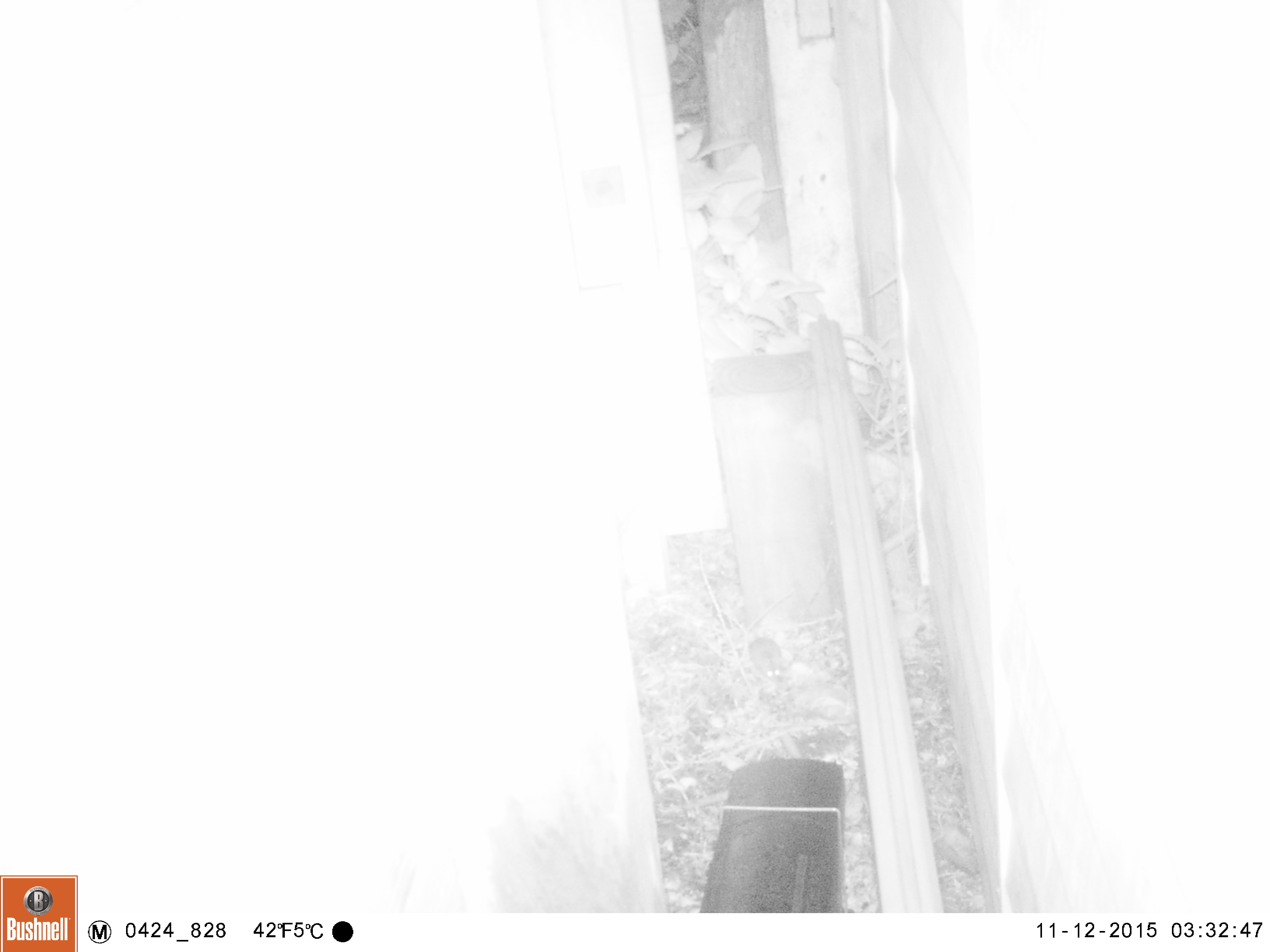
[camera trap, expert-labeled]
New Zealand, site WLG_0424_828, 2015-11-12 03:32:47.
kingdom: Animalia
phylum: Chordata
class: Mammalia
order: Rodentia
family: Muridae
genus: Mus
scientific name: Mus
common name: mouse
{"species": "mouse (Mus)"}